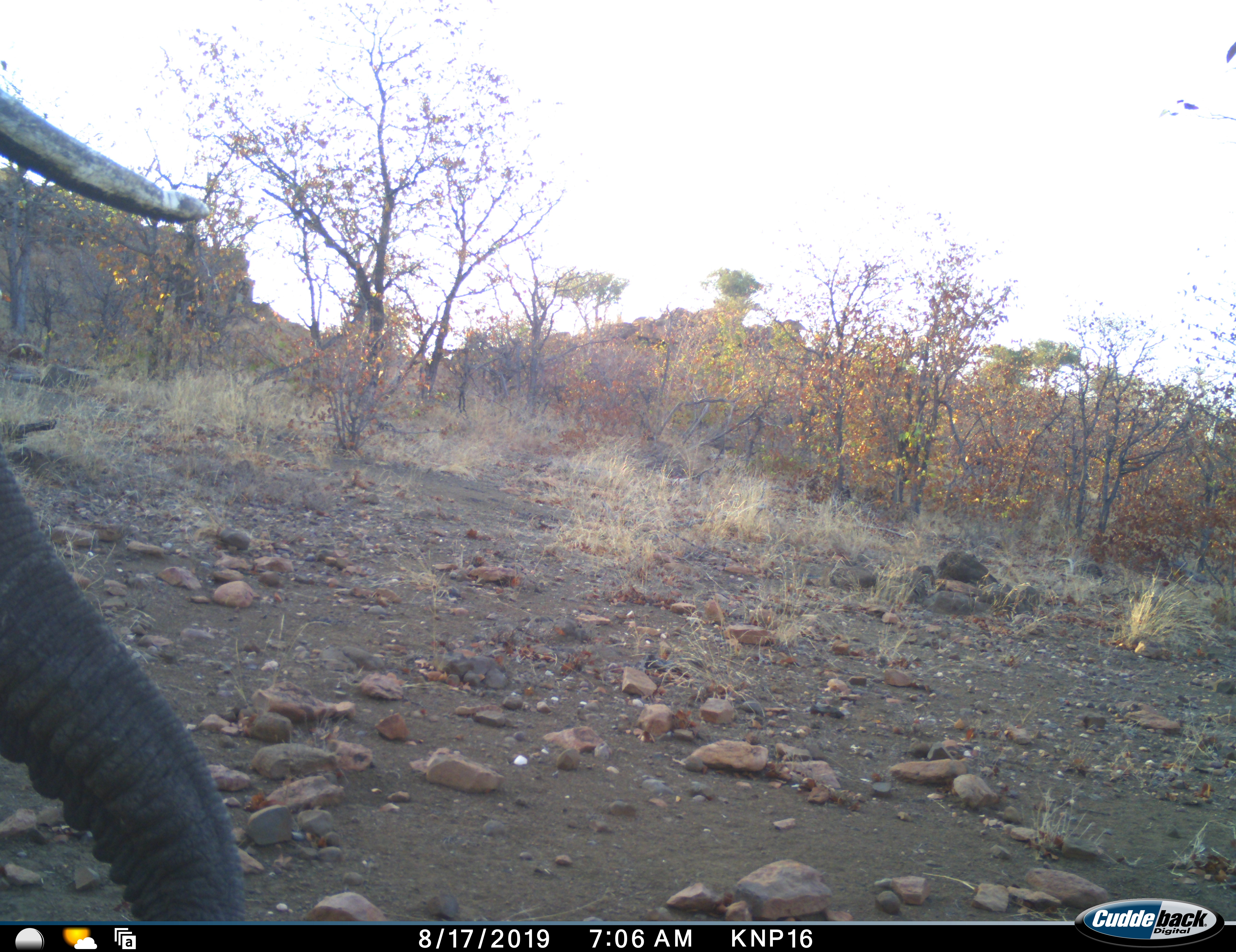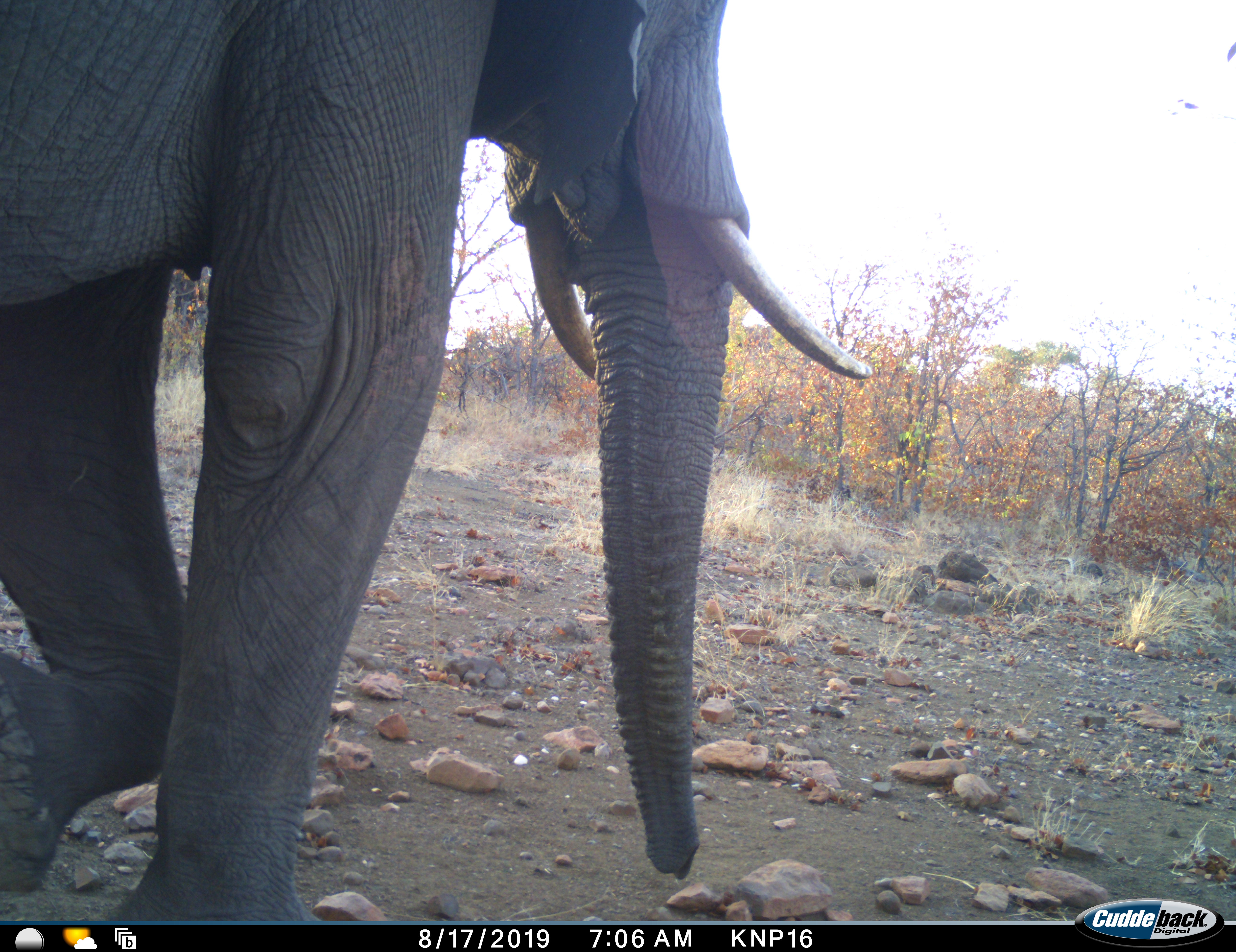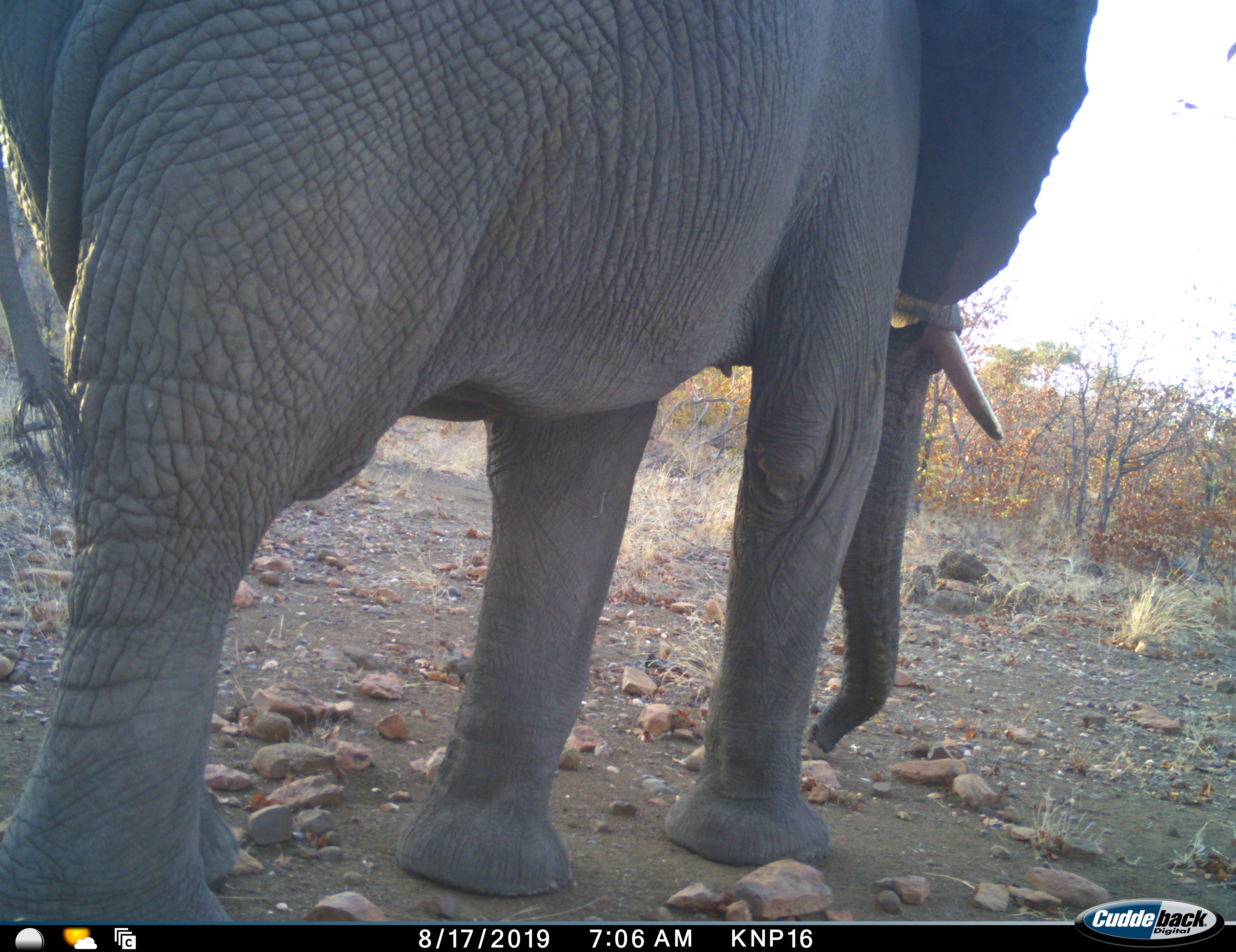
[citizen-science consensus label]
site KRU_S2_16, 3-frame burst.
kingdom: Animalia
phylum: Chordata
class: Mammalia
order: Proboscidea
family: Elephantidae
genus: Loxodonta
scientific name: Loxodonta africana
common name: african bush elephant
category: elephant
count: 1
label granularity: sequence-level